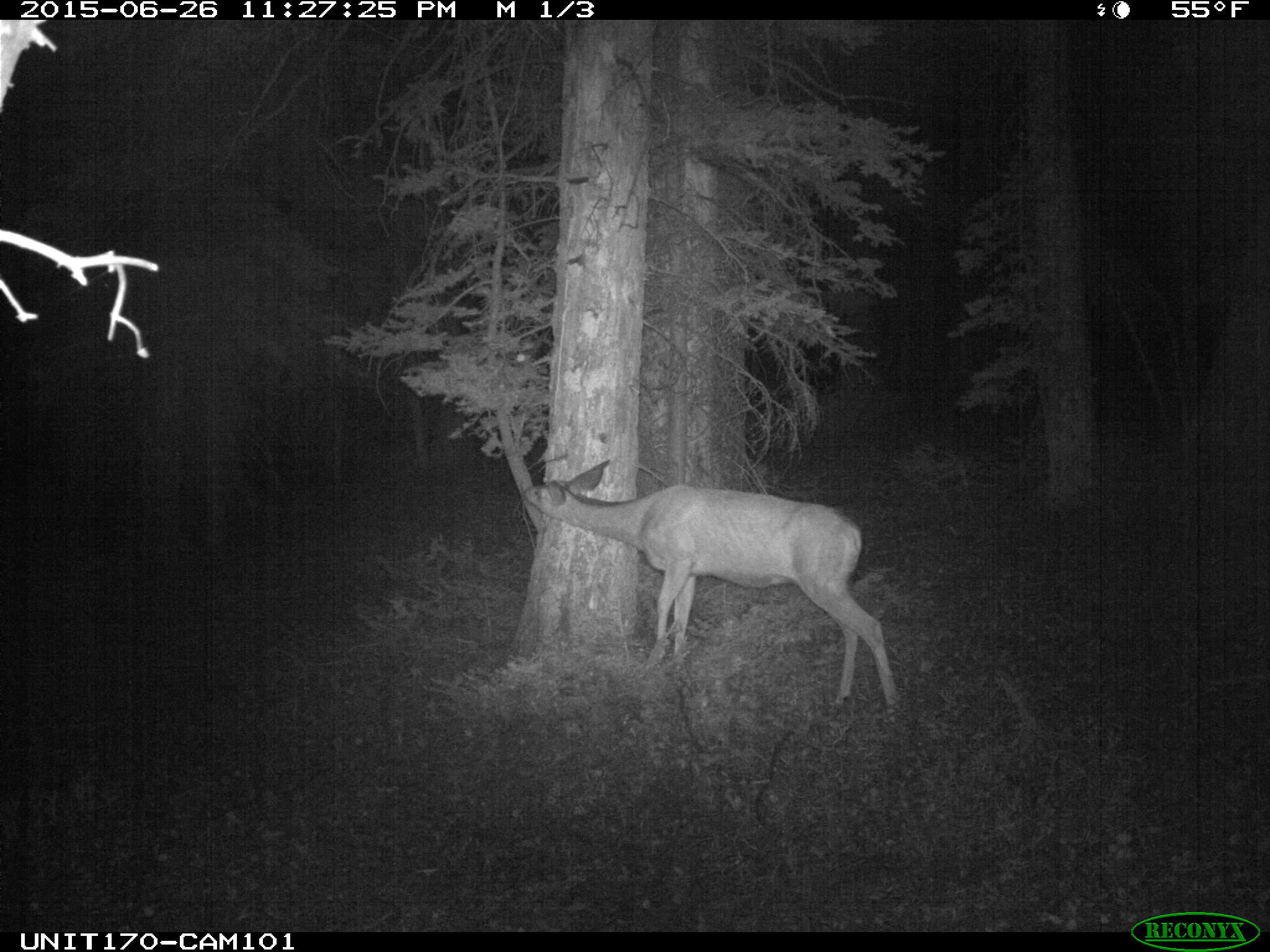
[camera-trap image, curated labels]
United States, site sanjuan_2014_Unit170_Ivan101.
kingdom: Animalia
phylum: Chordata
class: Mammalia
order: Artiodactyla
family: Cervidae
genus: Odocoileus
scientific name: Odocoileus hemionus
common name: mule deer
Odocoileus hemionus (mule deer).